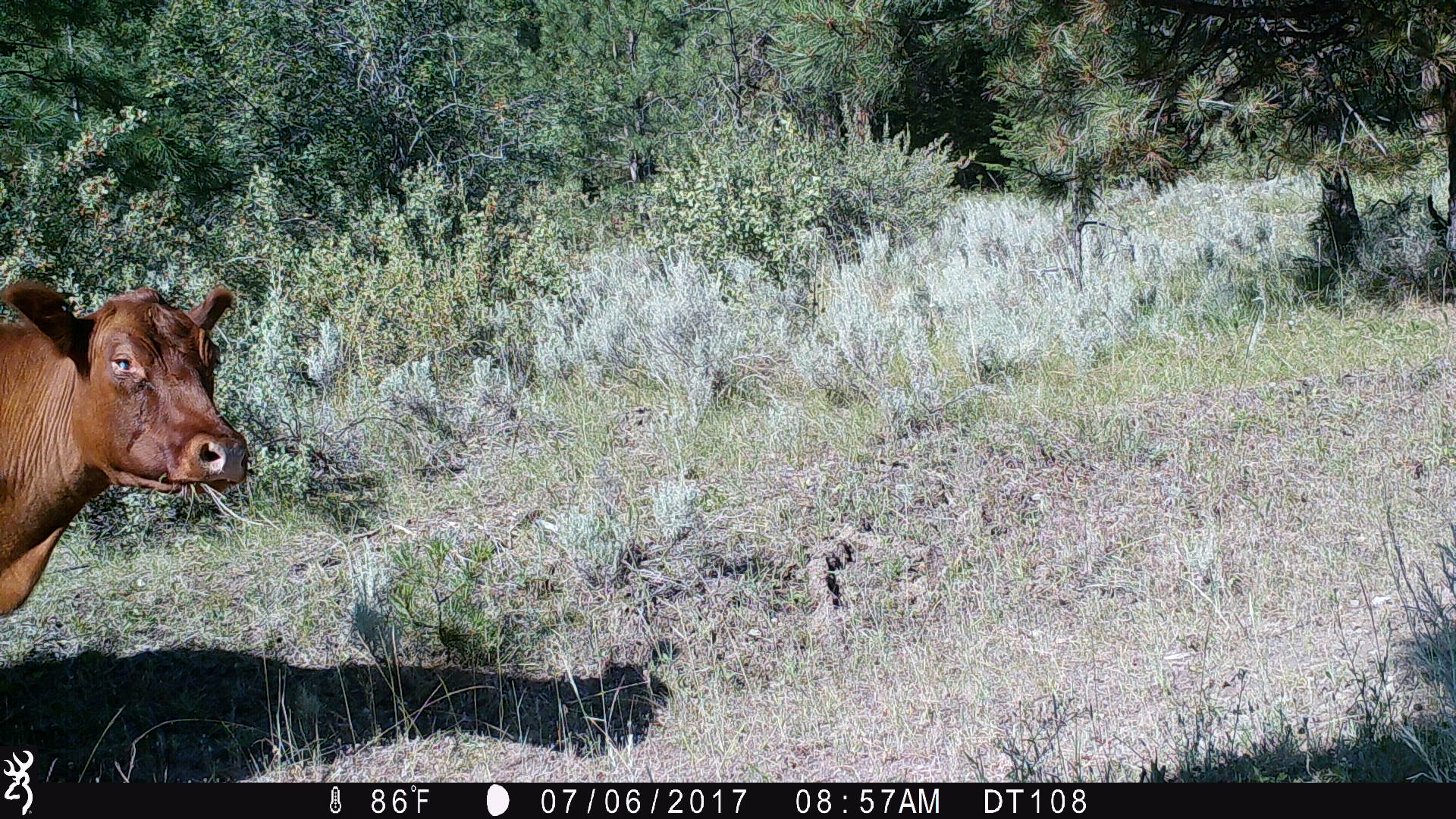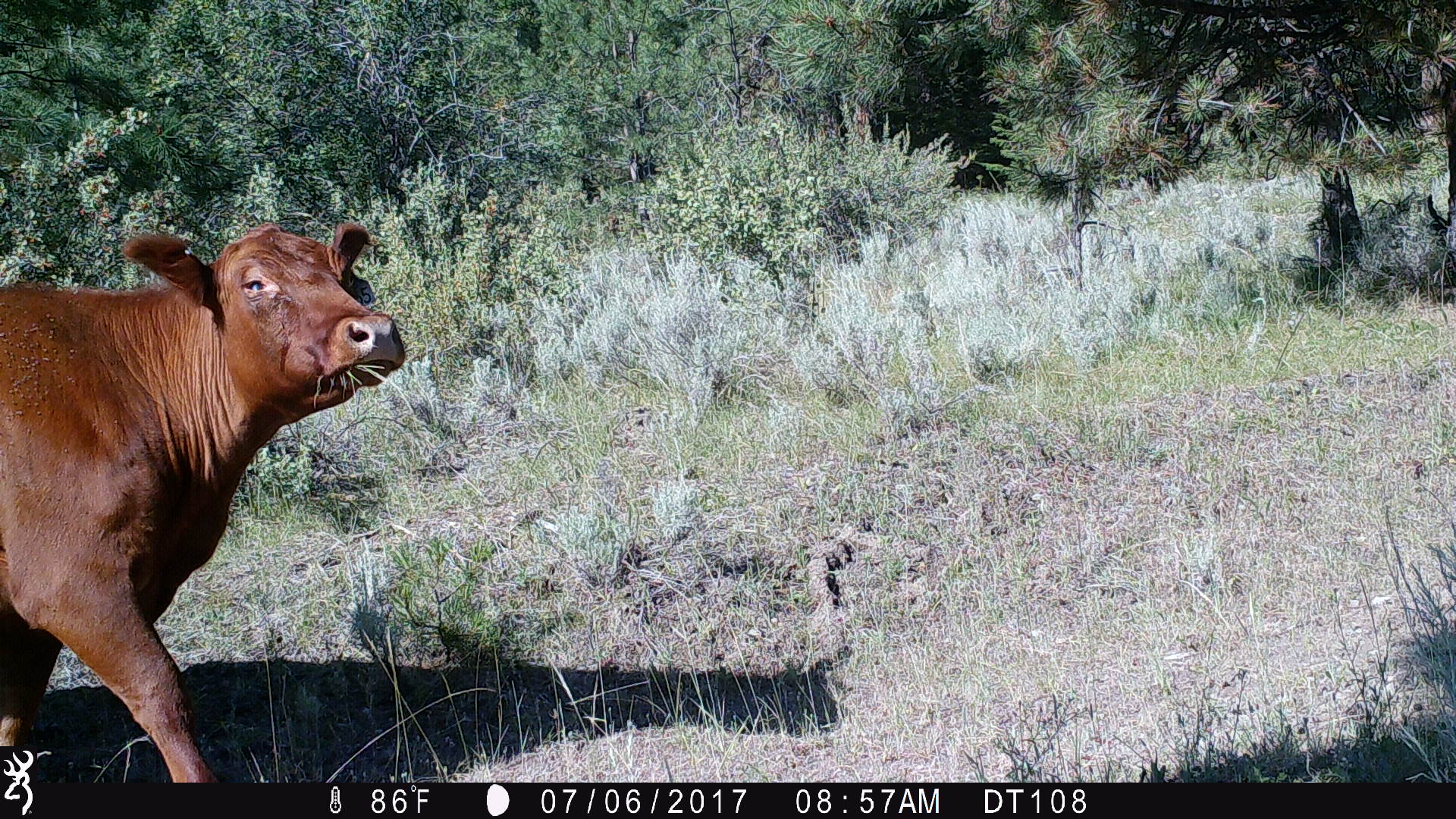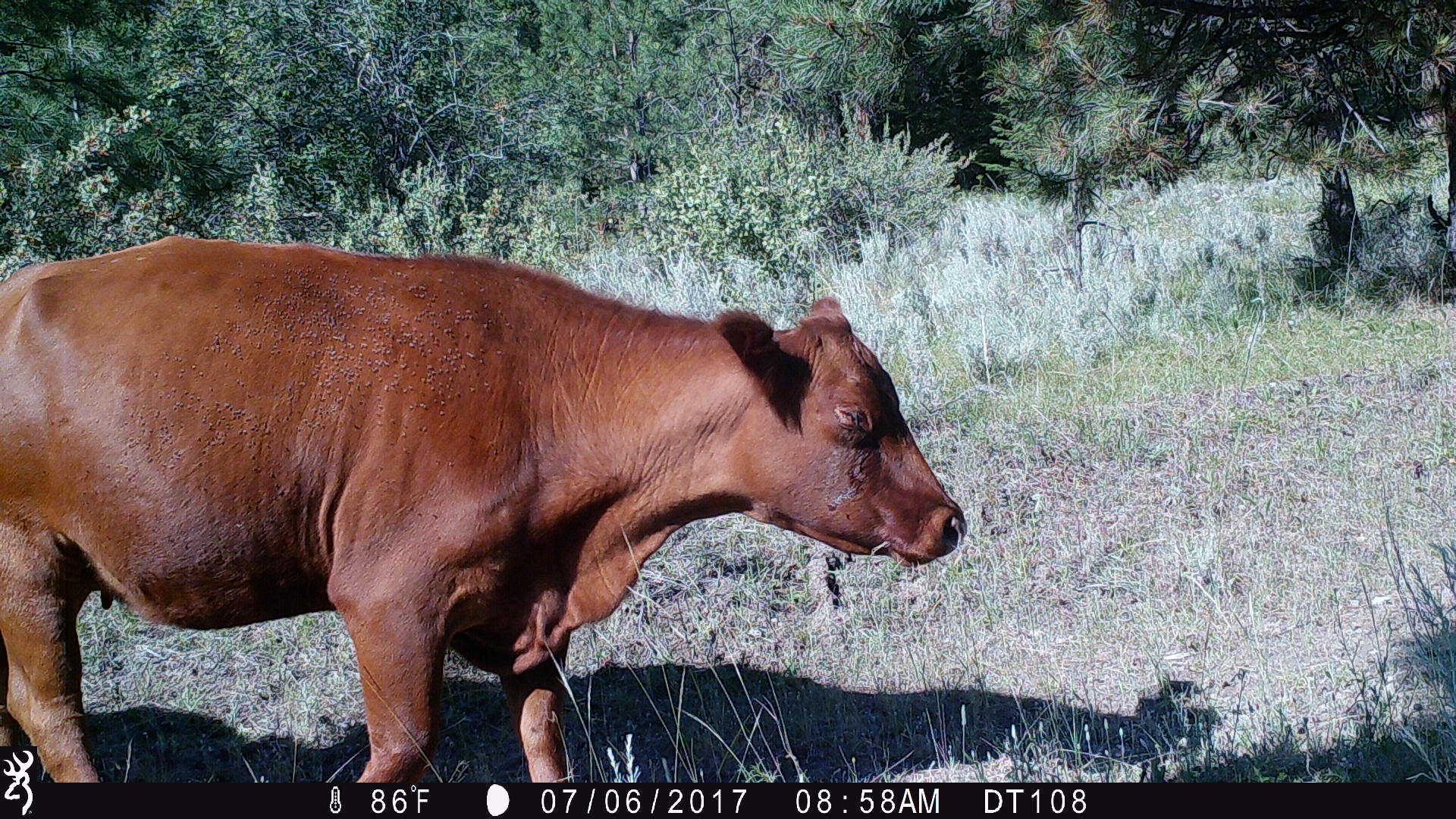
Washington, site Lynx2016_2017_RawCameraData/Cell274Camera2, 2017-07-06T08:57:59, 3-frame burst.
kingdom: Animalia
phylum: Chordata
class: Mammalia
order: Artiodactyla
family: Bovidae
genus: Bos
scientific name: Bos taurus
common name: domestic cattle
Domestic cattle (Bos taurus). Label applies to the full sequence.